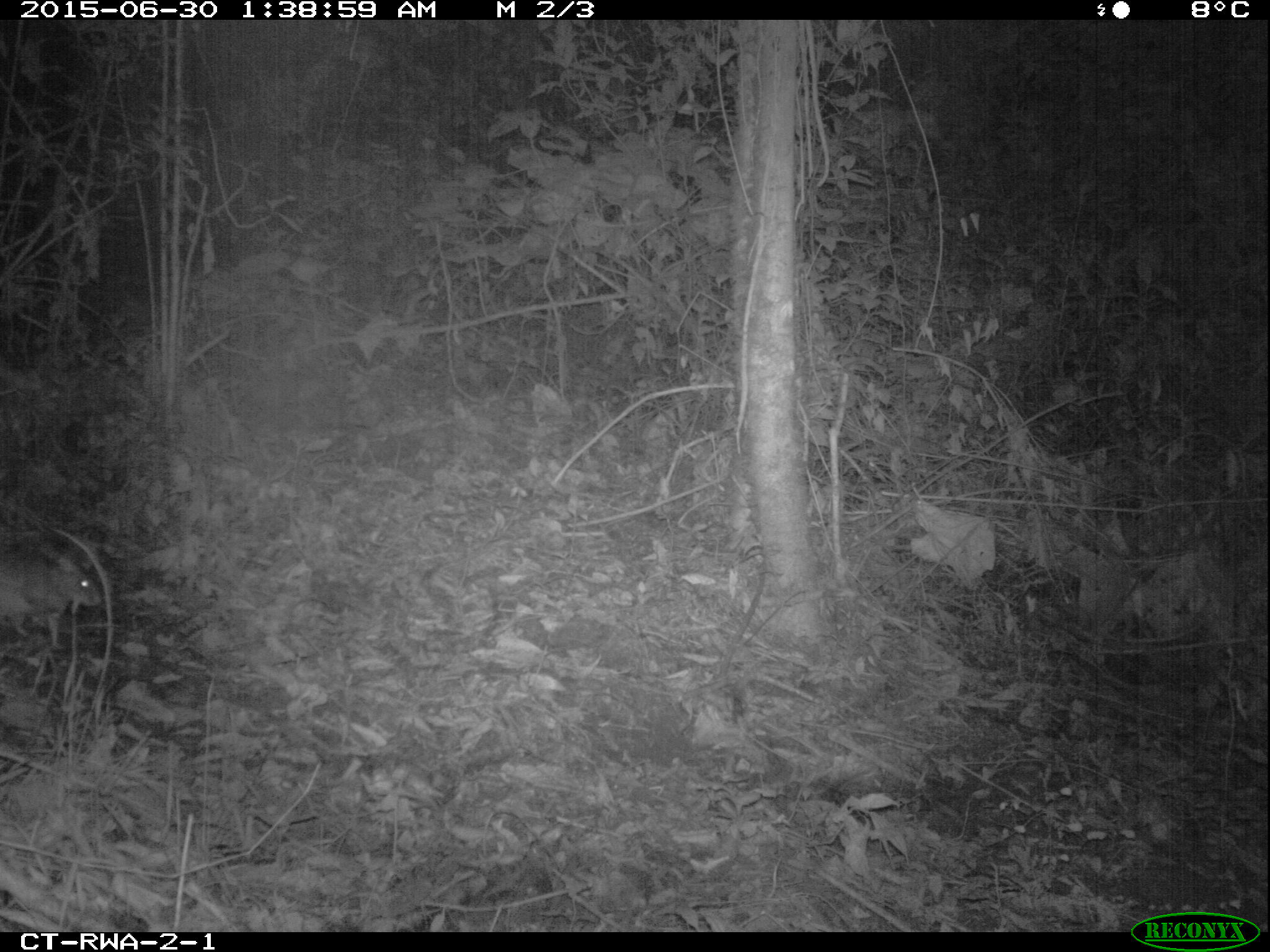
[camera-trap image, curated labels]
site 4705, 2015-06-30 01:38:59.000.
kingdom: Animalia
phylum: Chordata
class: Mammalia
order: Rodentia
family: Nesomyidae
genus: Cricetomys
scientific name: Cricetomys gambianus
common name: african giant pouched rat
Cricetomys gambianus (african giant pouched rat), count 1.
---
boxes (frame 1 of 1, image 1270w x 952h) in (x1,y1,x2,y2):
cricetomys gambianus: (0,551,101,649)